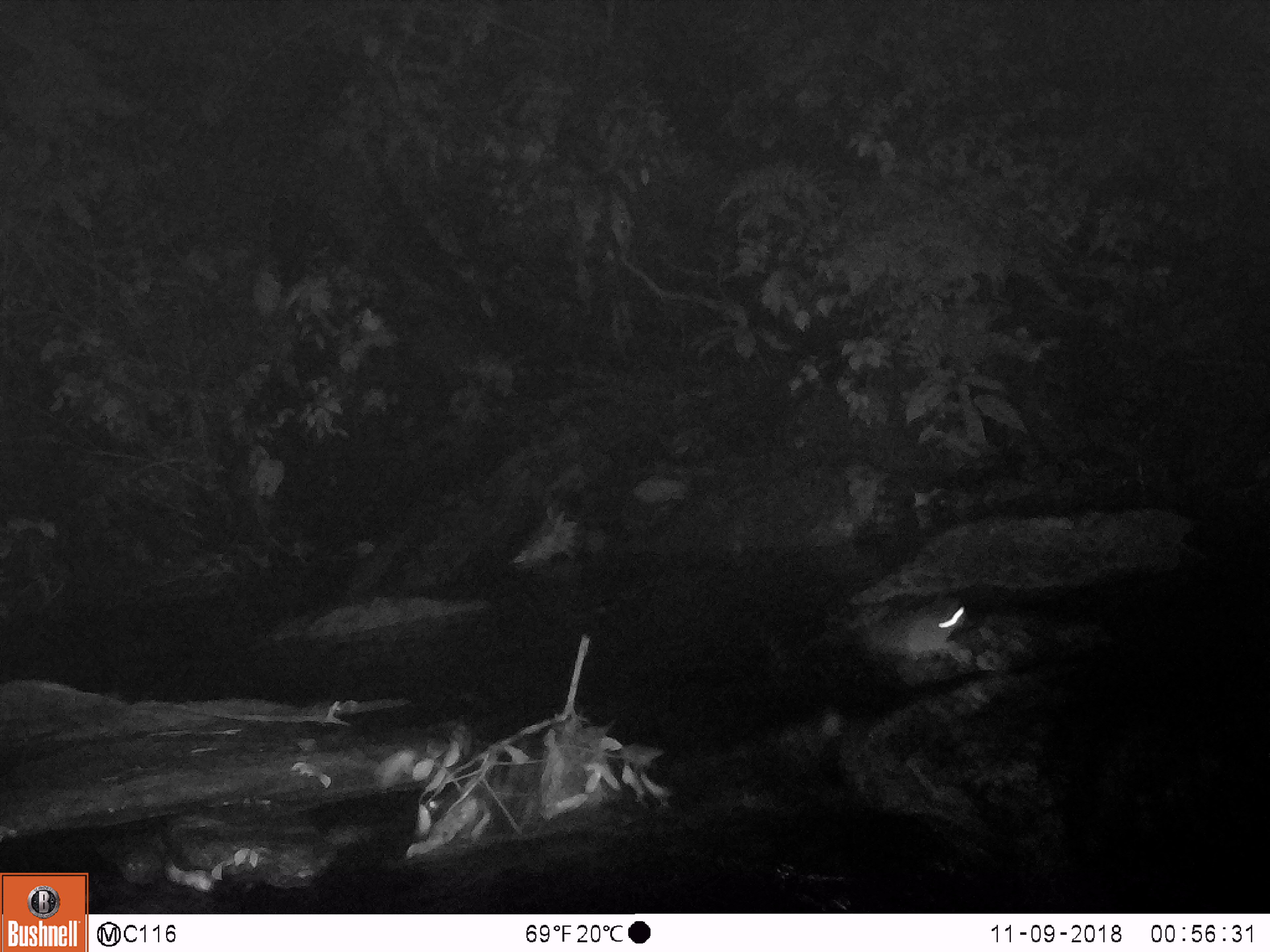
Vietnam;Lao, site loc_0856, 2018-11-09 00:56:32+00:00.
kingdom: Animalia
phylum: Chordata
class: Mammalia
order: Rodentia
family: Muridae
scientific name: Muridae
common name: old-world mice and rats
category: unidentified murid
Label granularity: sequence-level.